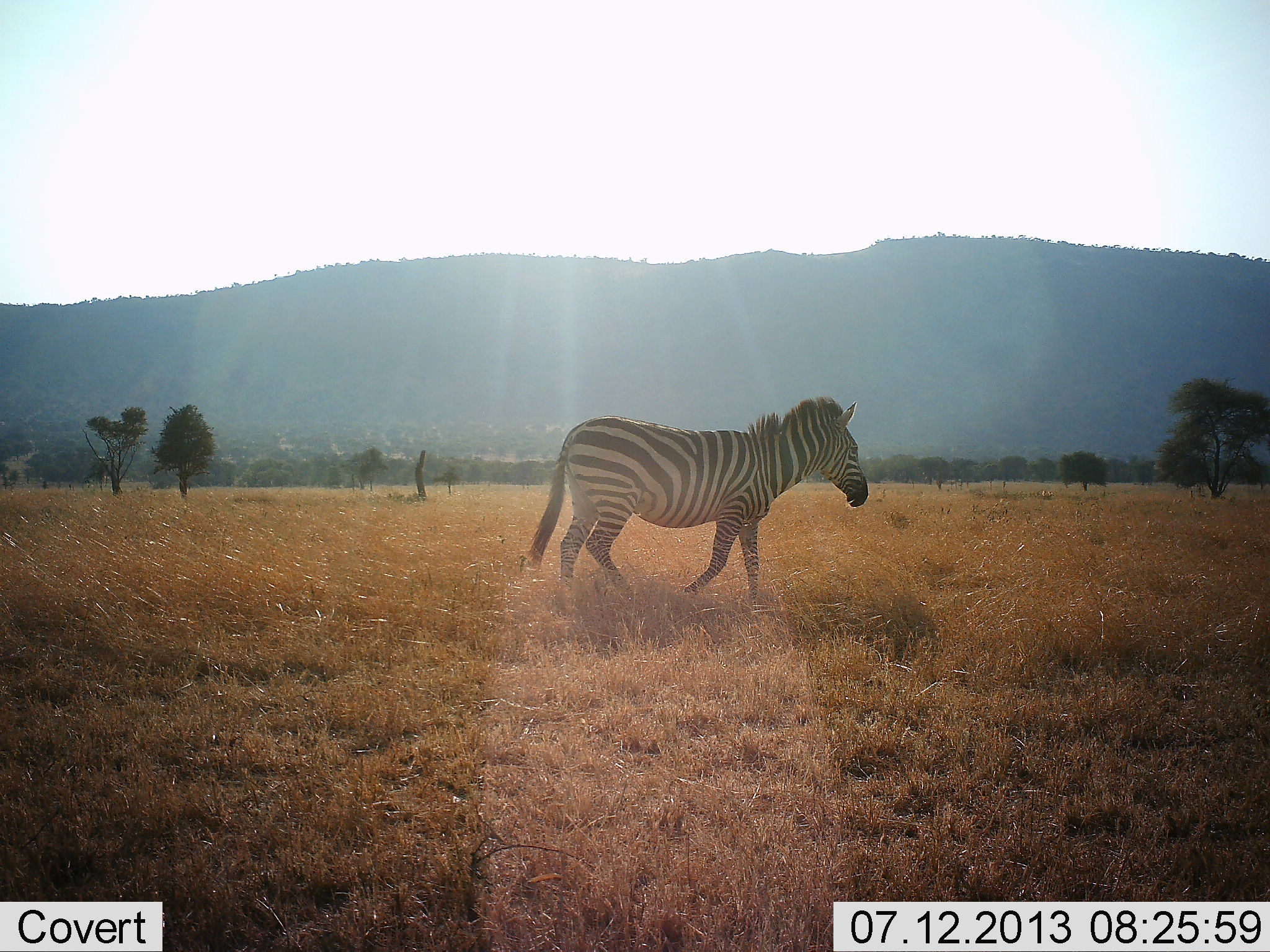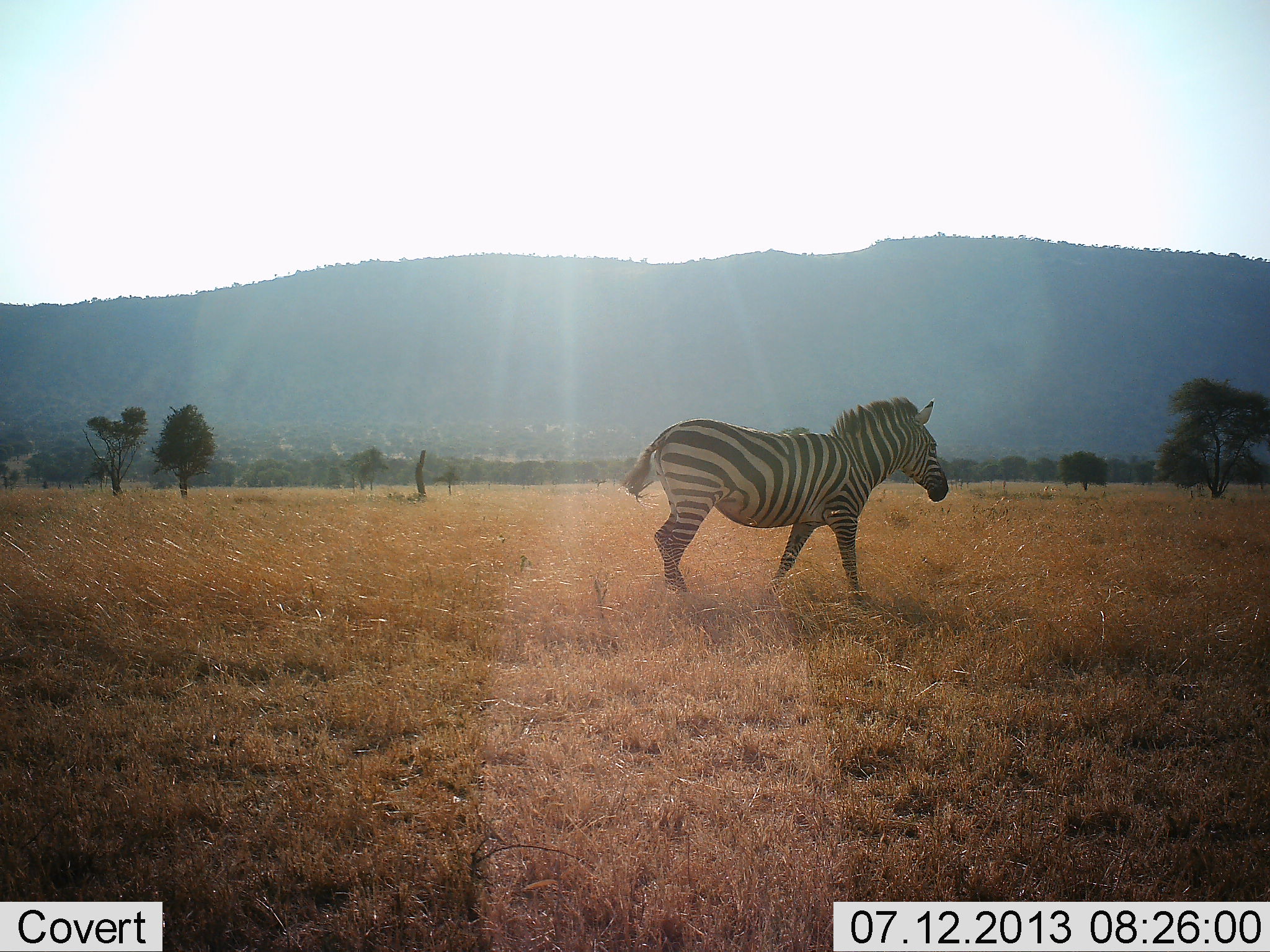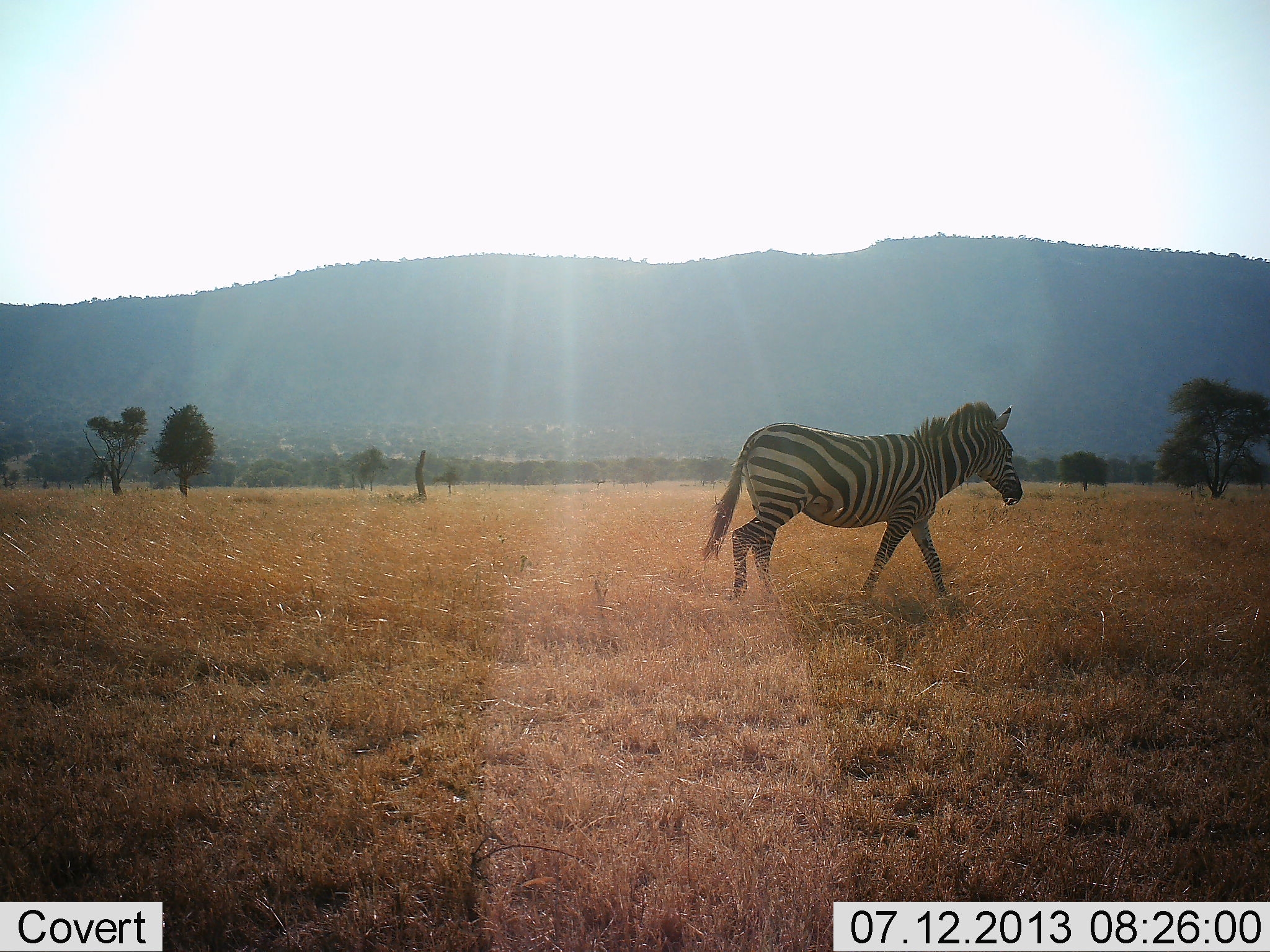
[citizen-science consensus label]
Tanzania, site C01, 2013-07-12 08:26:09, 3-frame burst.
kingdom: Animalia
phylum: Chordata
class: Mammalia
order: Perissodactyla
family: Equidae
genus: Equus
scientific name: Equus quagga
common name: plains zebra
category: zebra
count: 1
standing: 0%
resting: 0%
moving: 100%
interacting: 0%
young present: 0%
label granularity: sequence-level